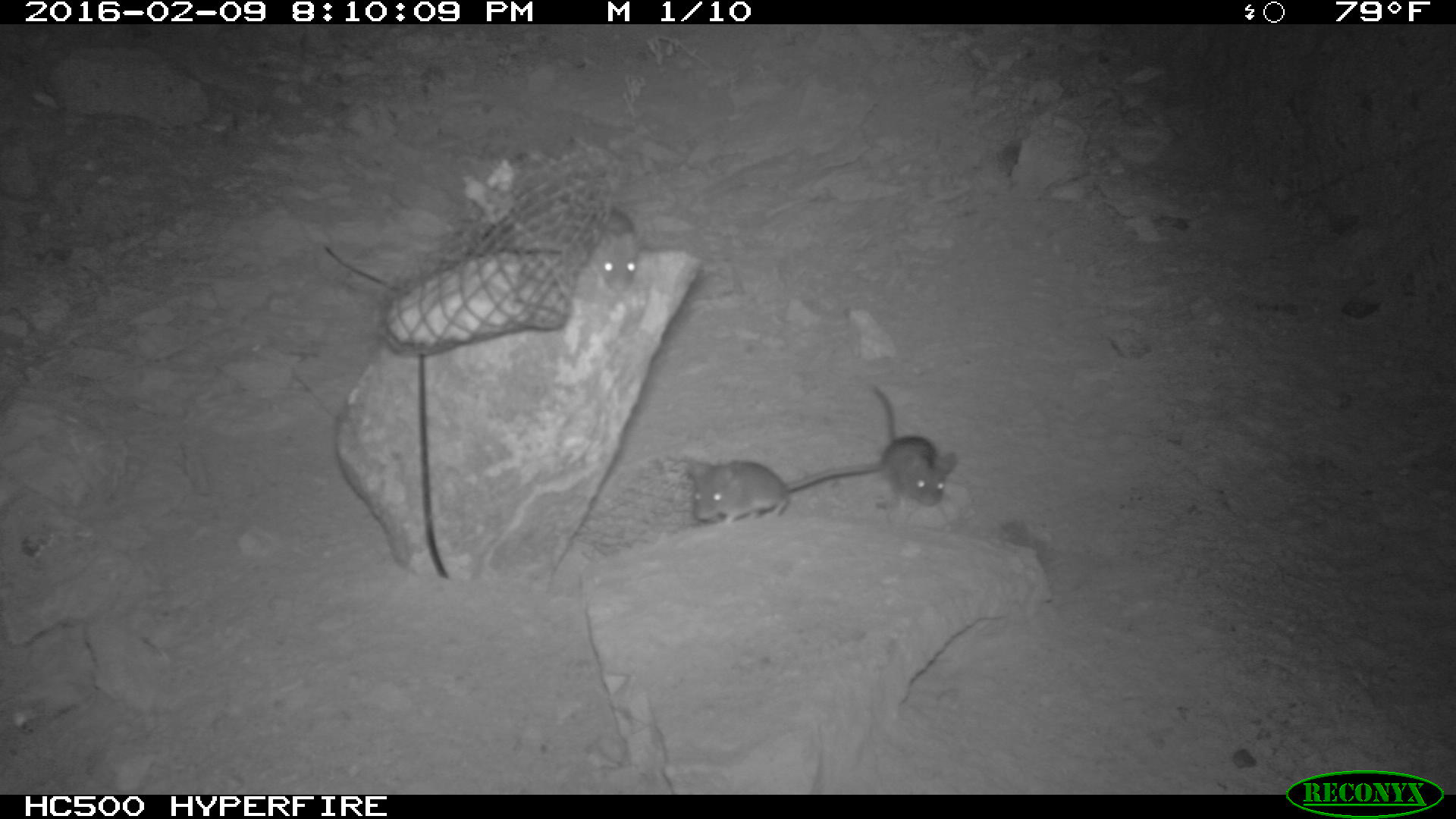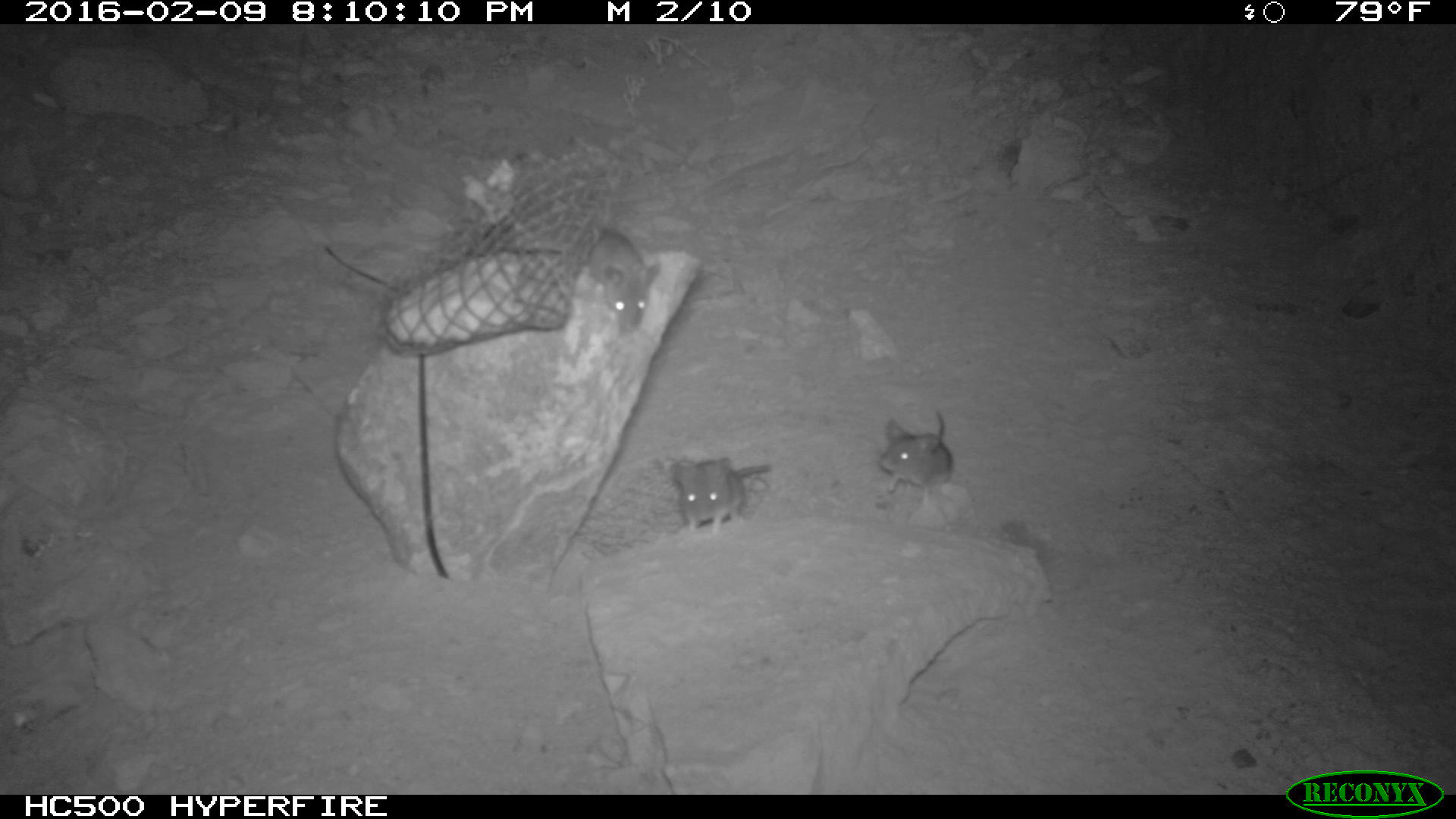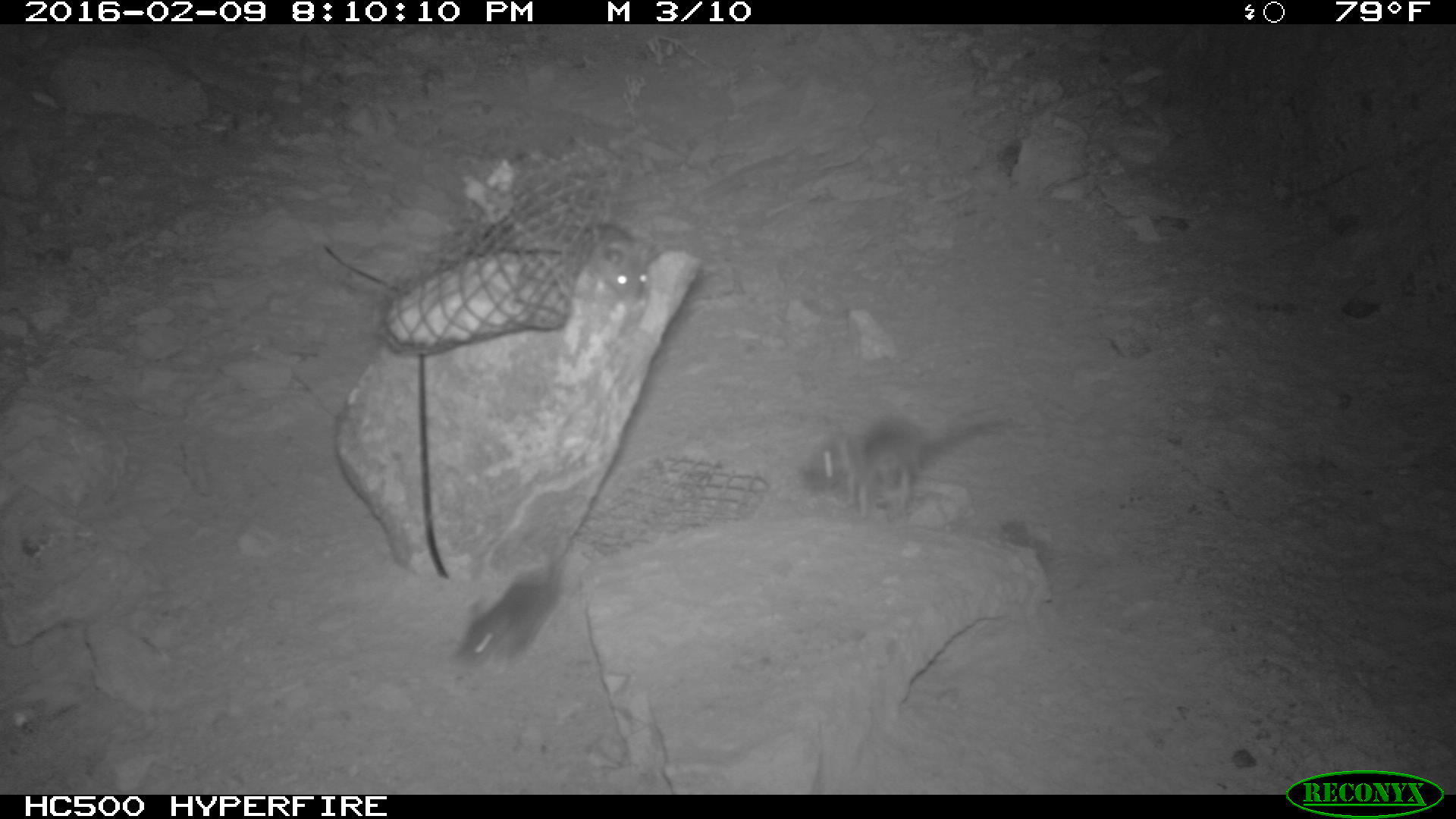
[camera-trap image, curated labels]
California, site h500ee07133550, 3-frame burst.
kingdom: Animalia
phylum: Chordata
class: Mammalia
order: Rodentia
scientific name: Rodentia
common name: rodent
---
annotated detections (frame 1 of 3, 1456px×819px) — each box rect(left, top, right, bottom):
rodent: rect(682, 447, 889, 532); rect(866, 376, 959, 505); rect(585, 210, 642, 293)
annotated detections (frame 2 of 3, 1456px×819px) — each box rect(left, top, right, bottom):
rodent: rect(585, 225, 660, 334); rect(673, 453, 773, 533); rect(880, 409, 953, 493)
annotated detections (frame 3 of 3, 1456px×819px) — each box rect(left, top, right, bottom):
rodent: rect(800, 410, 1004, 521); rect(449, 554, 564, 670); rect(581, 221, 661, 306)